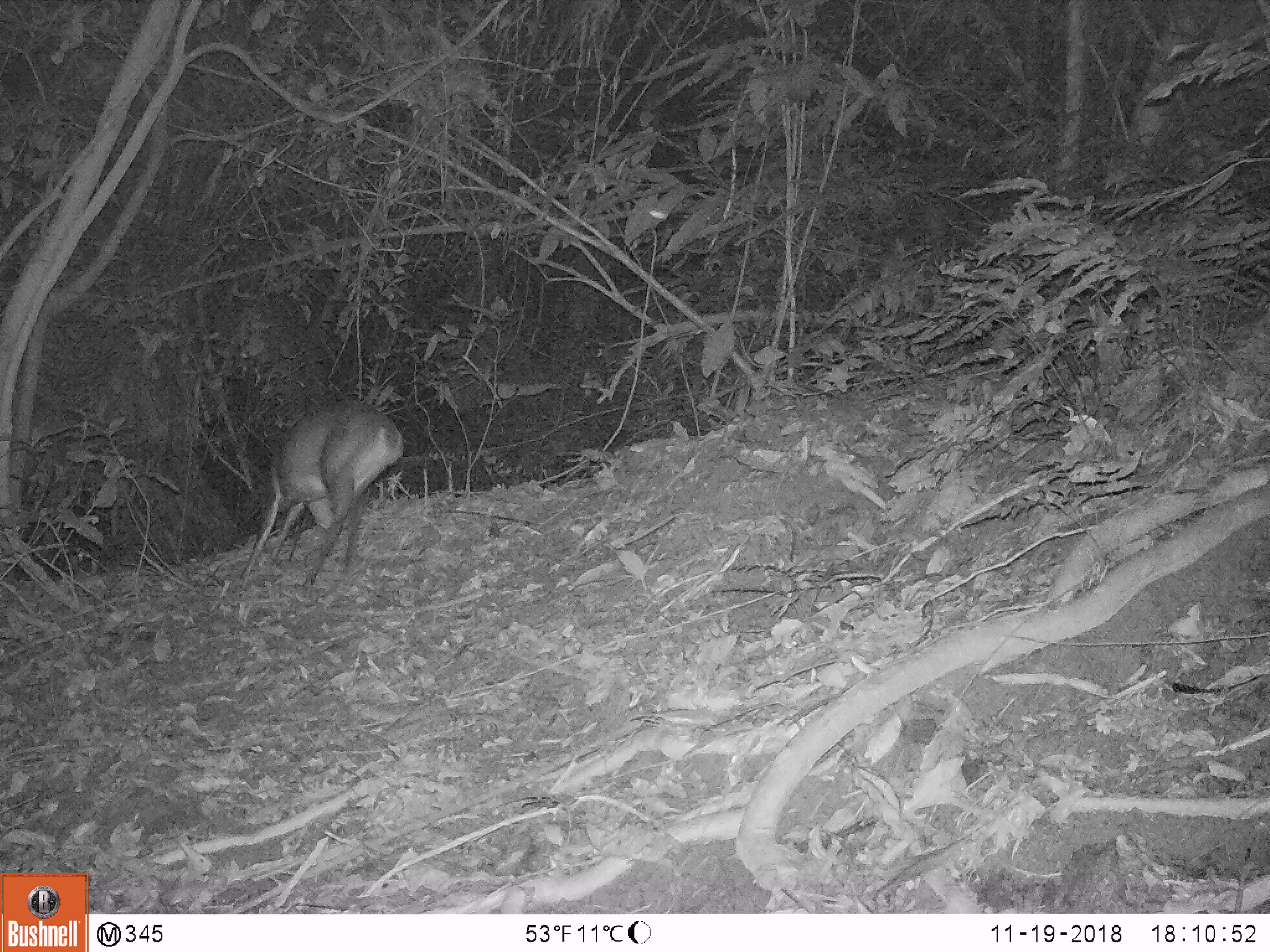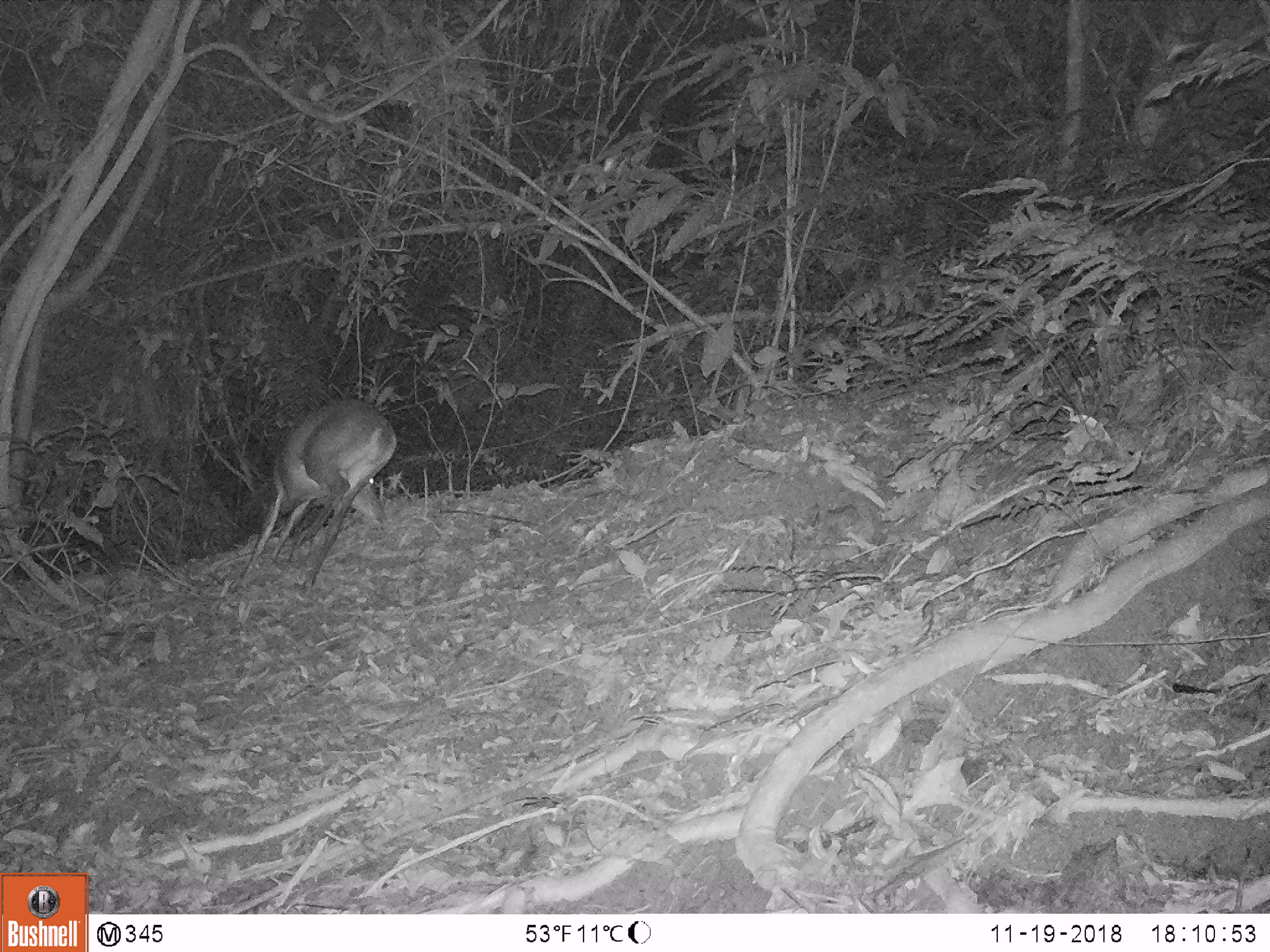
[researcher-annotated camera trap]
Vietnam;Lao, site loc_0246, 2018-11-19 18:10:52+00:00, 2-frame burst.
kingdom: Animalia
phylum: Chordata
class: Mammalia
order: Artiodactyla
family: Cervidae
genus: Muntiacus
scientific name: Muntiacus vuquangensis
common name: large-antlered muntjac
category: large antlered muntjac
Large antlered muntjac (large-antlered muntjac) (Muntiacus vuquangensis). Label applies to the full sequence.